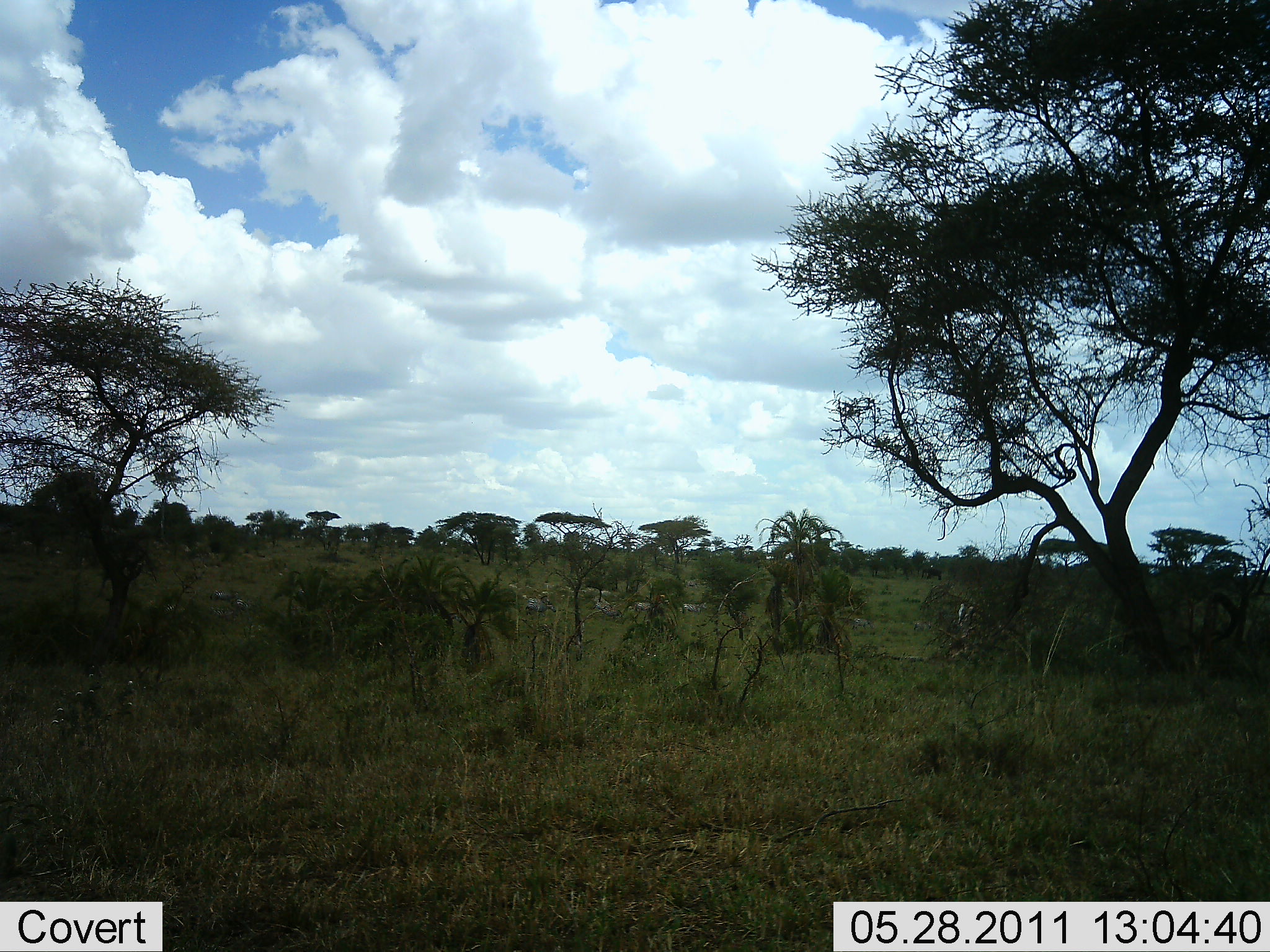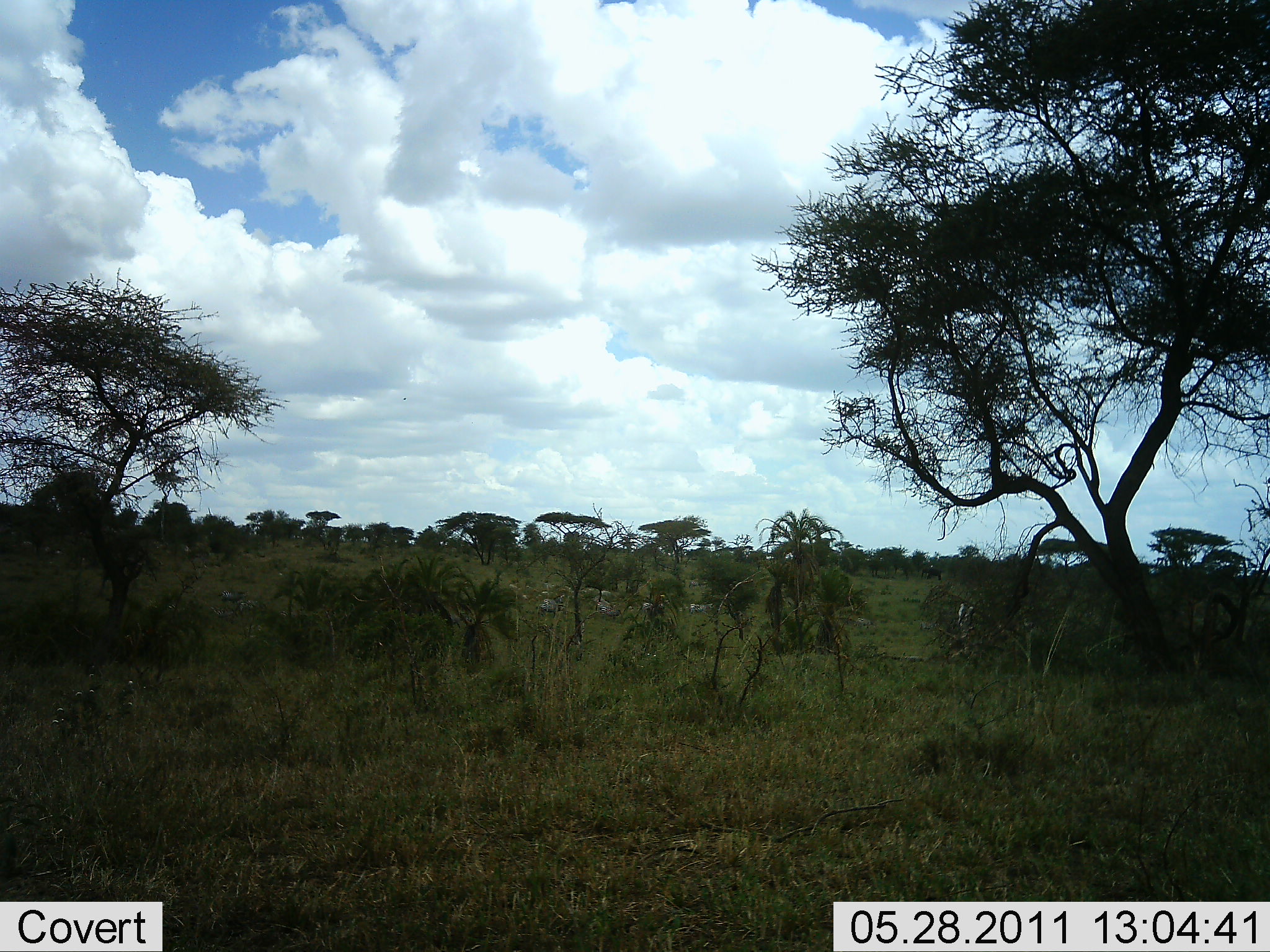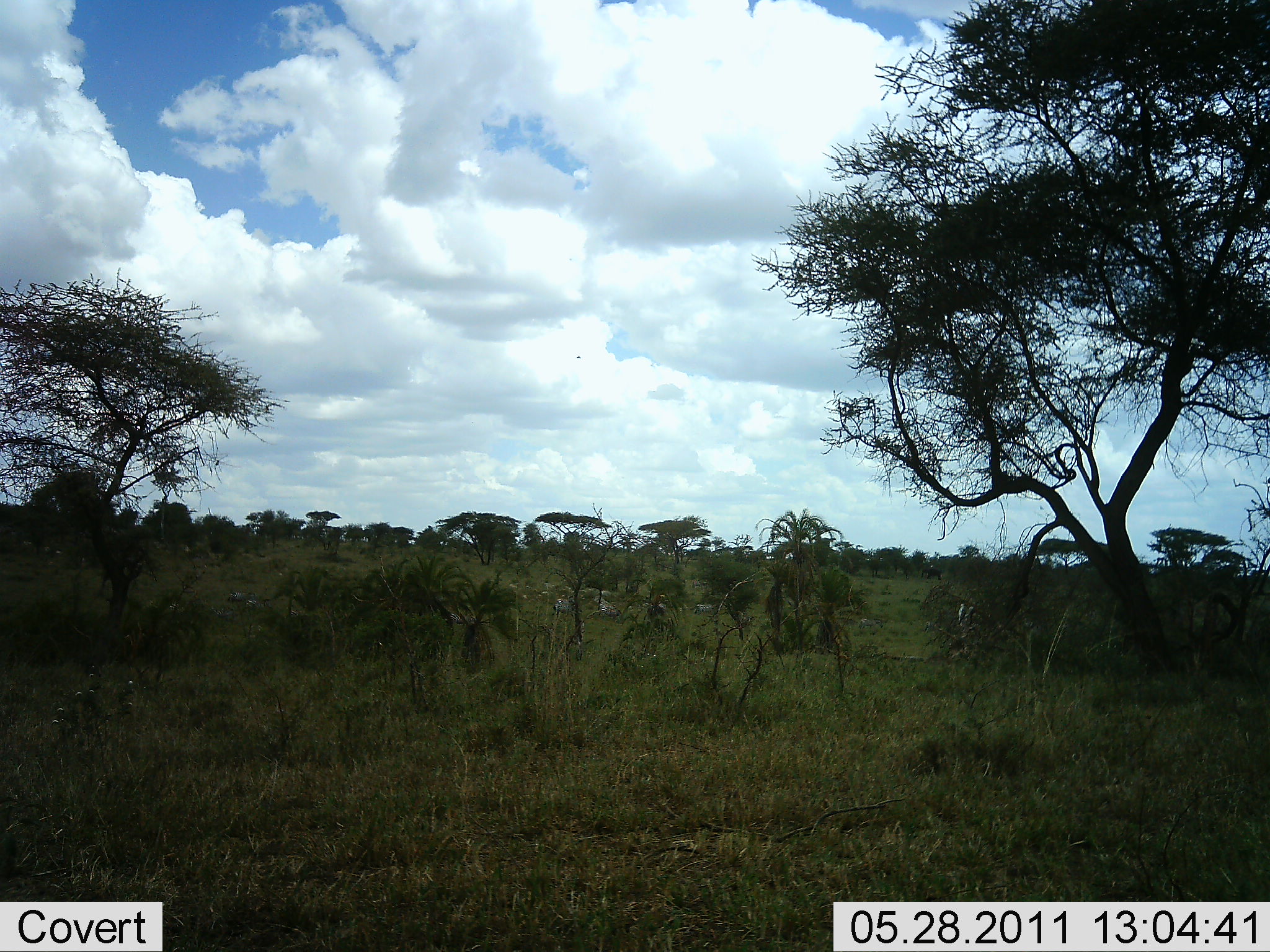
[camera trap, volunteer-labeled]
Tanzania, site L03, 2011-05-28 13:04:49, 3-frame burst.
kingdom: Animalia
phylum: Chordata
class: Mammalia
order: Perissodactyla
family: Equidae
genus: Equus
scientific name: Equus quagga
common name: plains zebra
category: zebra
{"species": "zebra (plains zebra) (Equus quagga)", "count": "5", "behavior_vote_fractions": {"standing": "29%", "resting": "0%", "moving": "71%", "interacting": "0%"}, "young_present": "0%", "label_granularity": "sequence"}